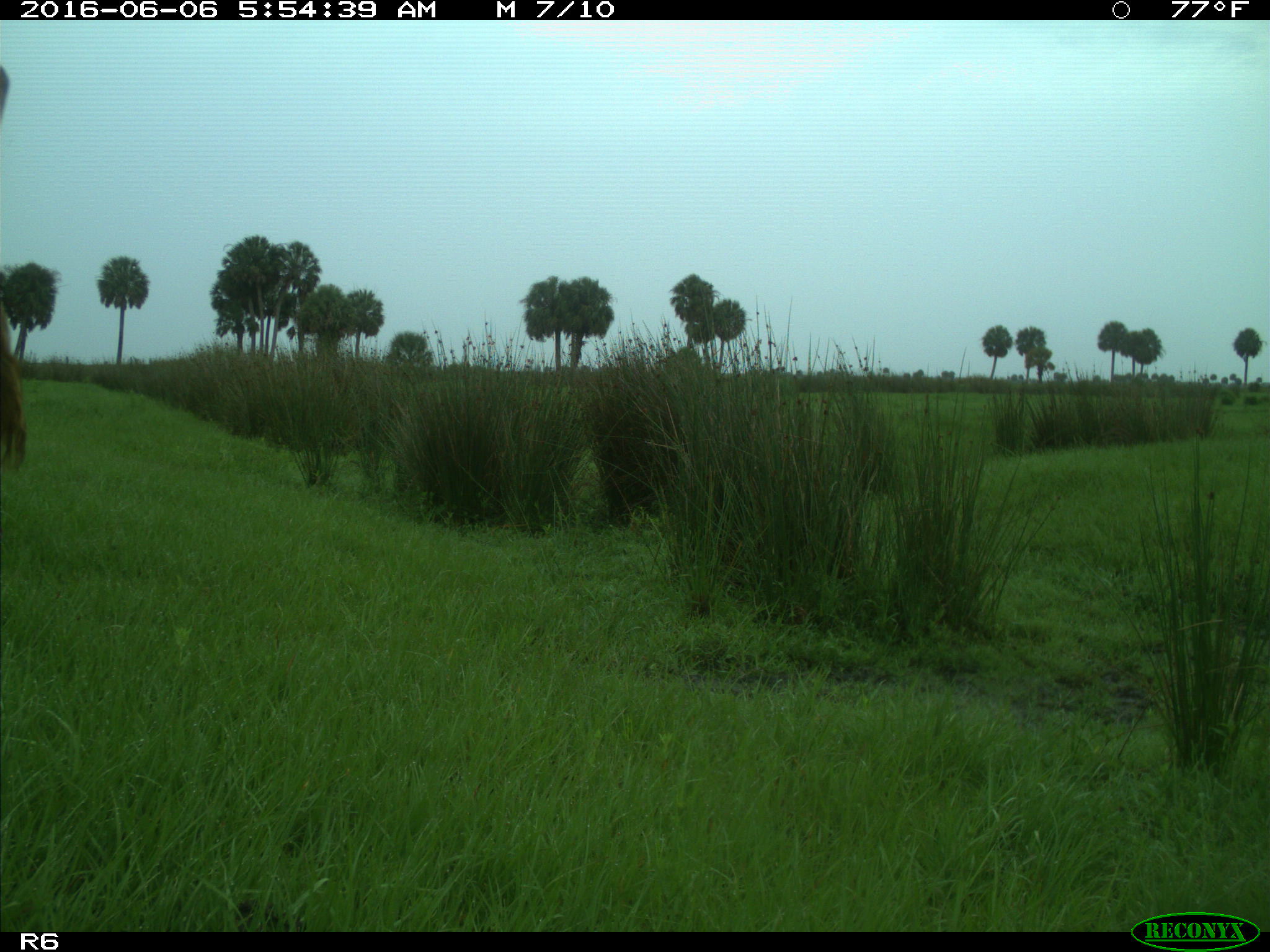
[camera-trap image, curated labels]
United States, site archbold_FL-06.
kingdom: Animalia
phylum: Chordata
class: Mammalia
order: Artiodactyla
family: Bovidae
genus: Bos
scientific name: Bos taurus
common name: domestic cow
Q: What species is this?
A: Bos taurus (domestic cow).